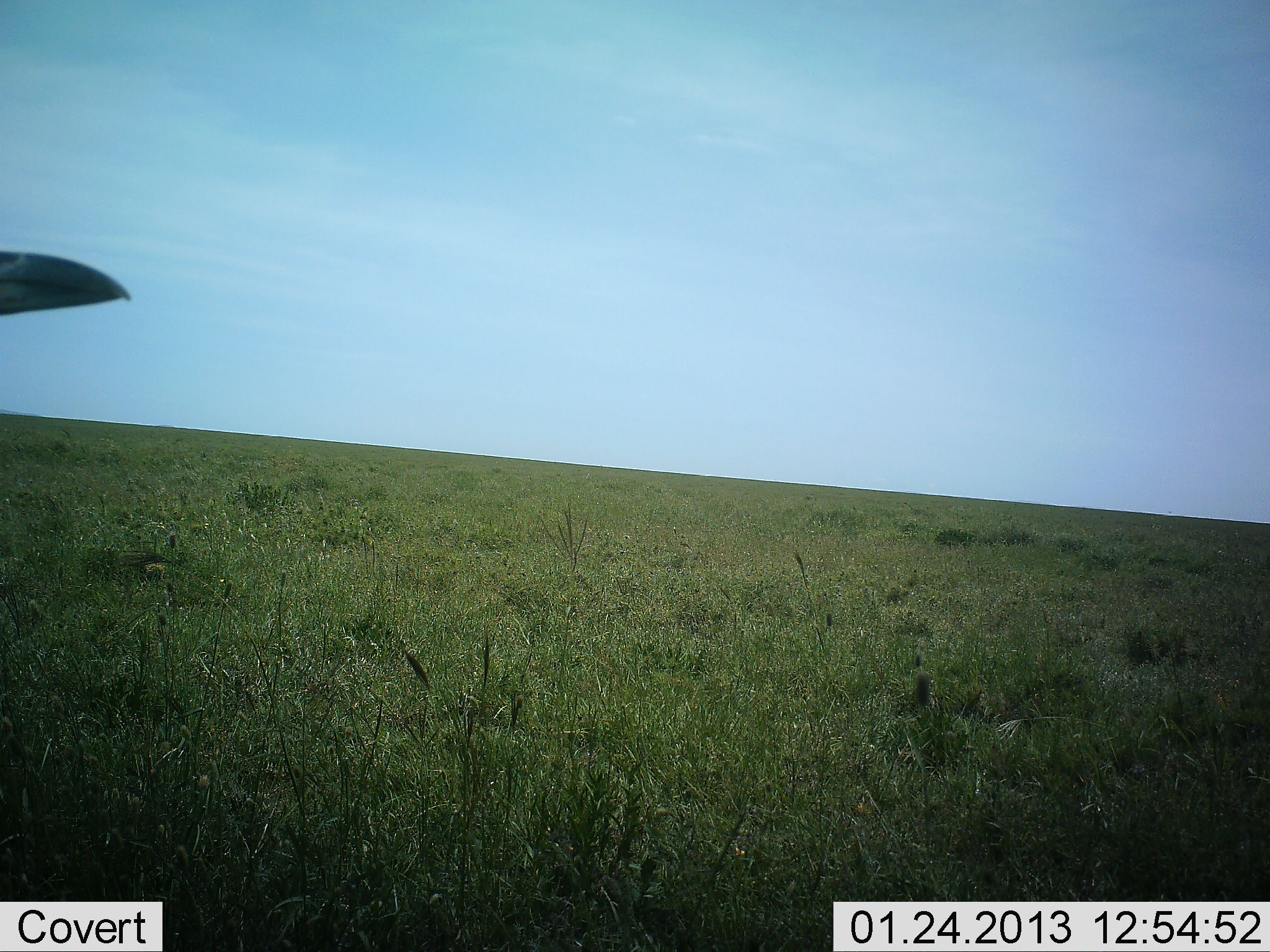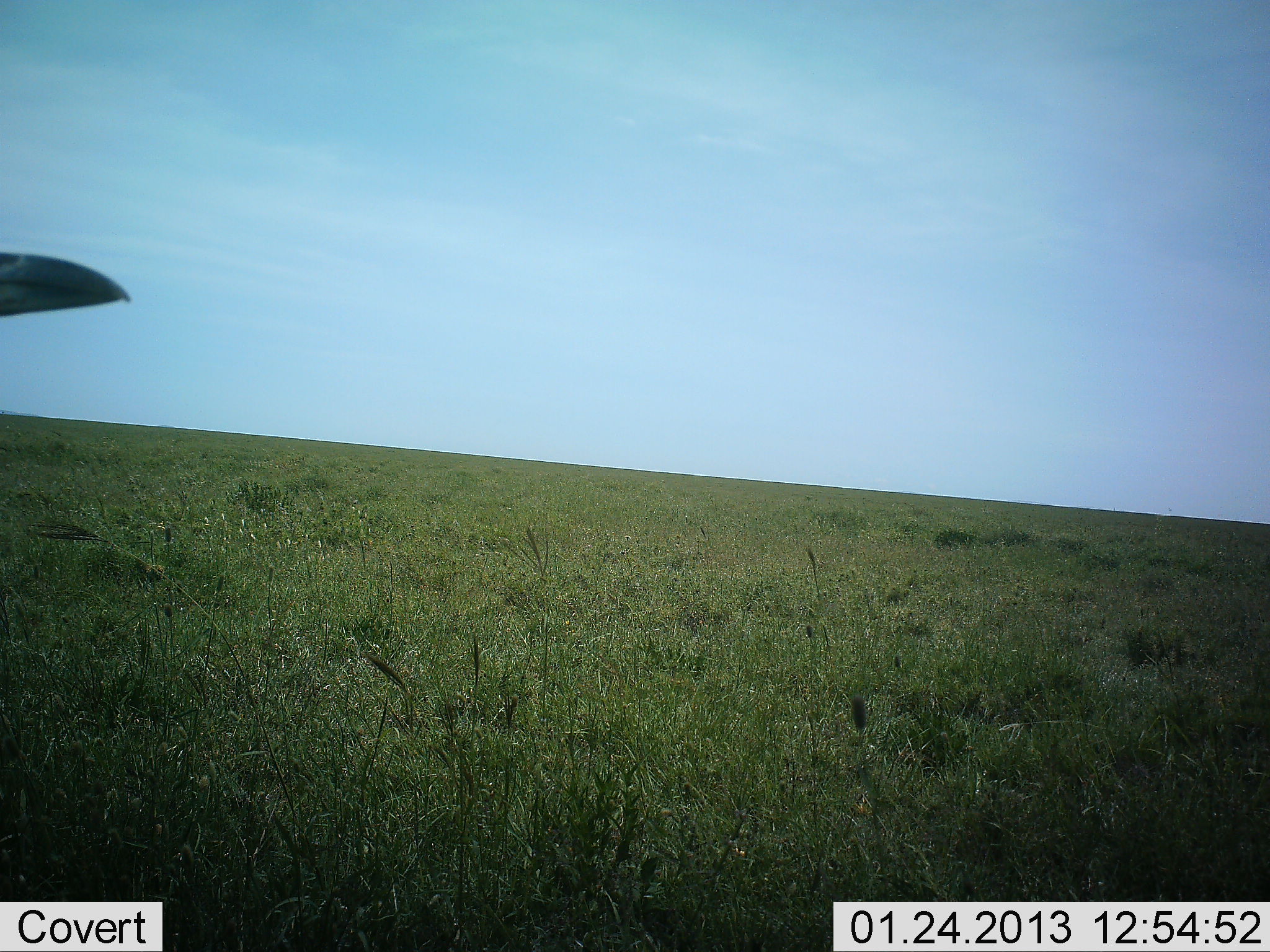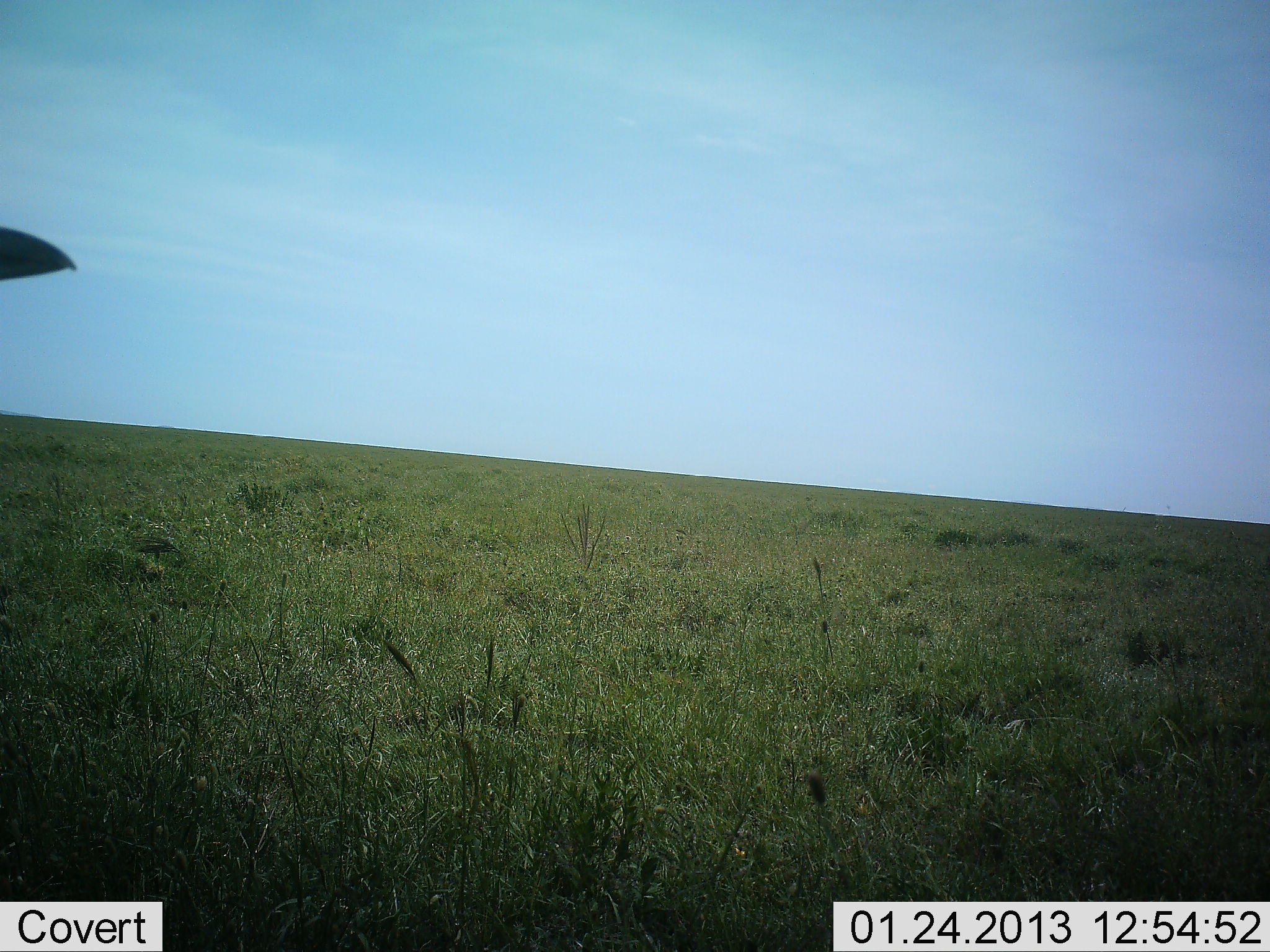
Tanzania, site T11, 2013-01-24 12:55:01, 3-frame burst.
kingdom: Animalia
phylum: Chordata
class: Aves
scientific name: Aves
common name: bird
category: otherbird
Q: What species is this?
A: Otherbird (bird) (Aves).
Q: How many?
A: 1.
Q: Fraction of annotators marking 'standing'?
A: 100%.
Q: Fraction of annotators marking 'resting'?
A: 0%.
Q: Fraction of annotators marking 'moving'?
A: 0%.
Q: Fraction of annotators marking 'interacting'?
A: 0%.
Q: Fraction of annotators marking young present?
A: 0%.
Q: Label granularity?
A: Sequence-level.